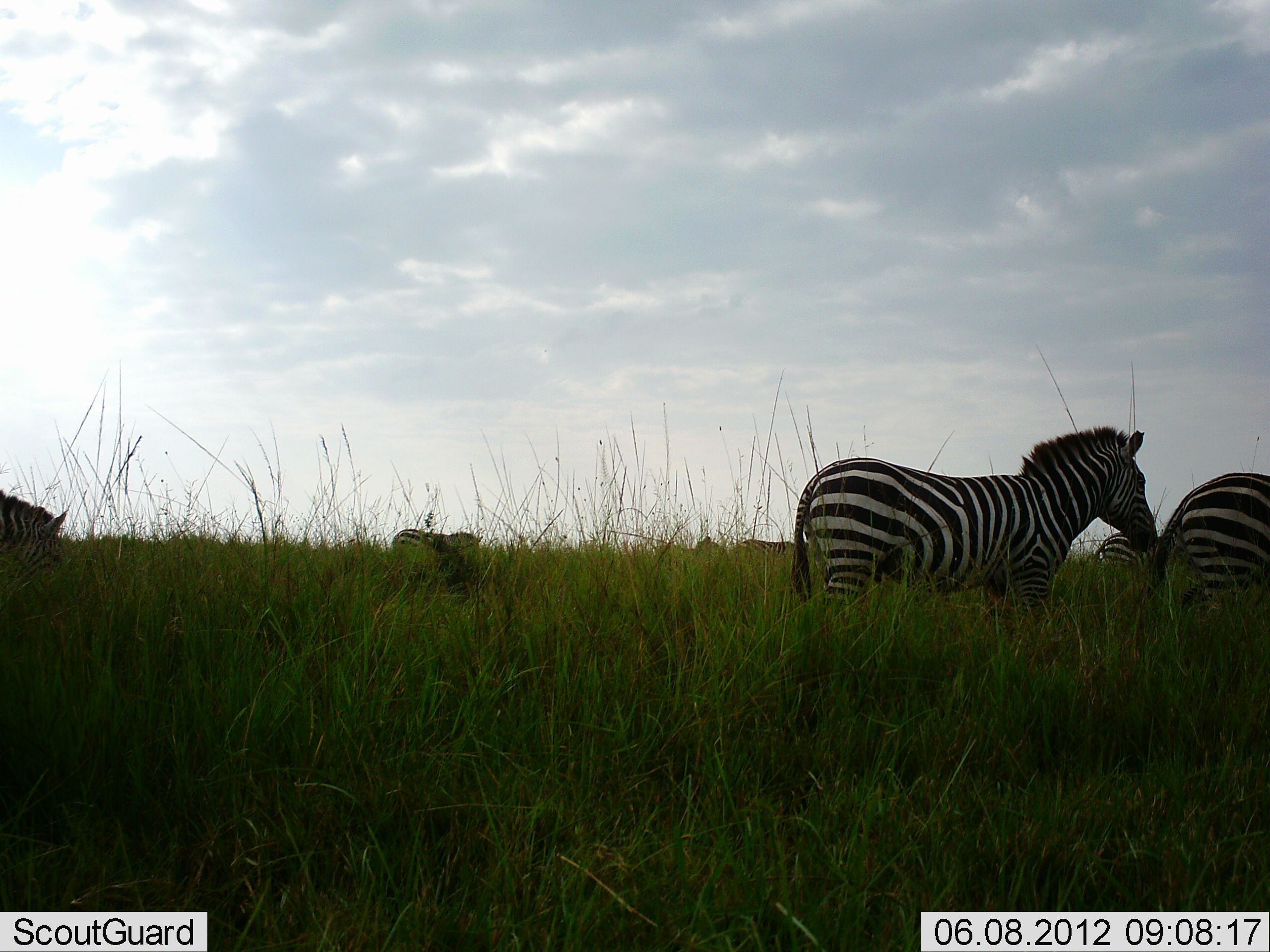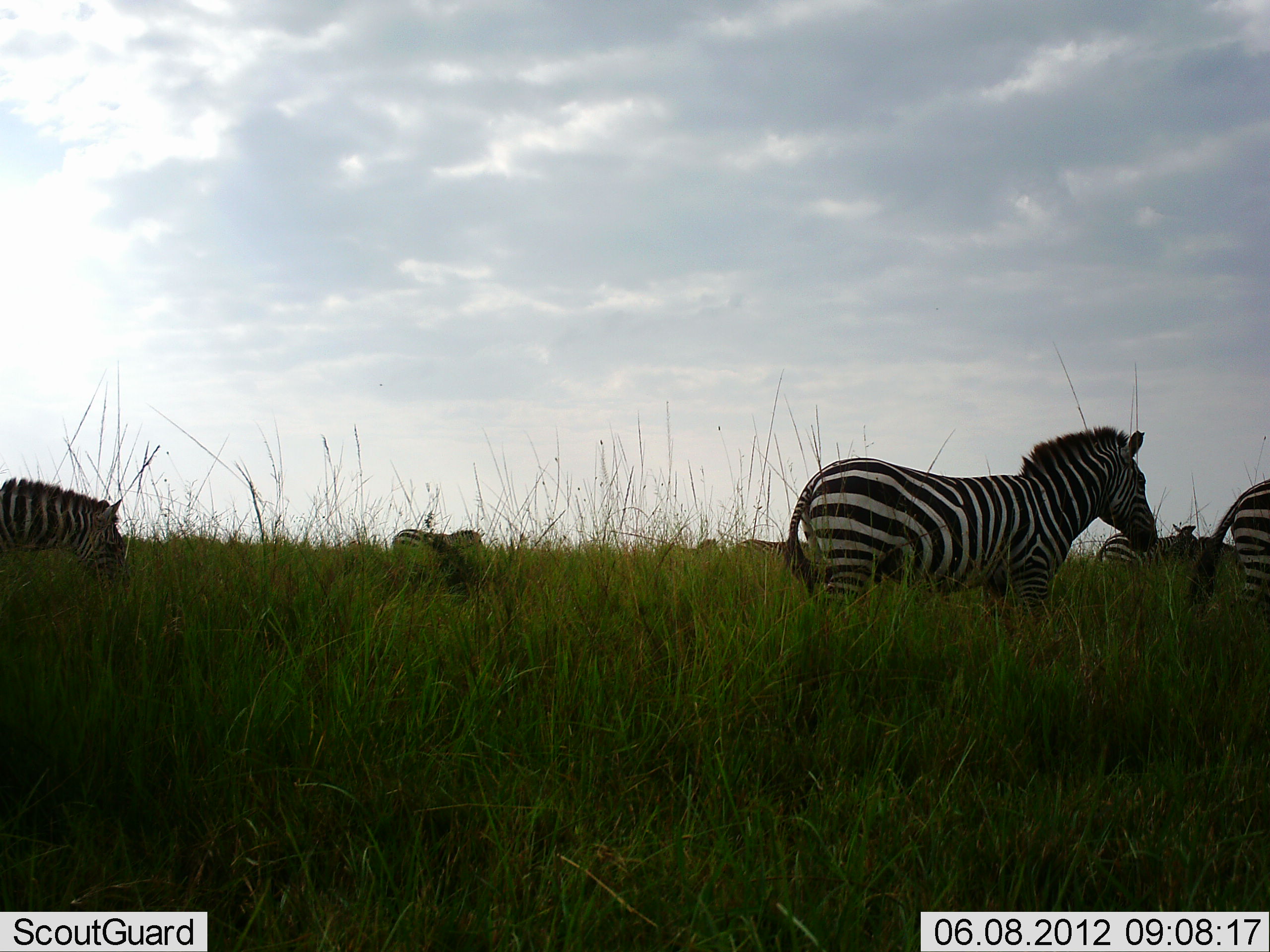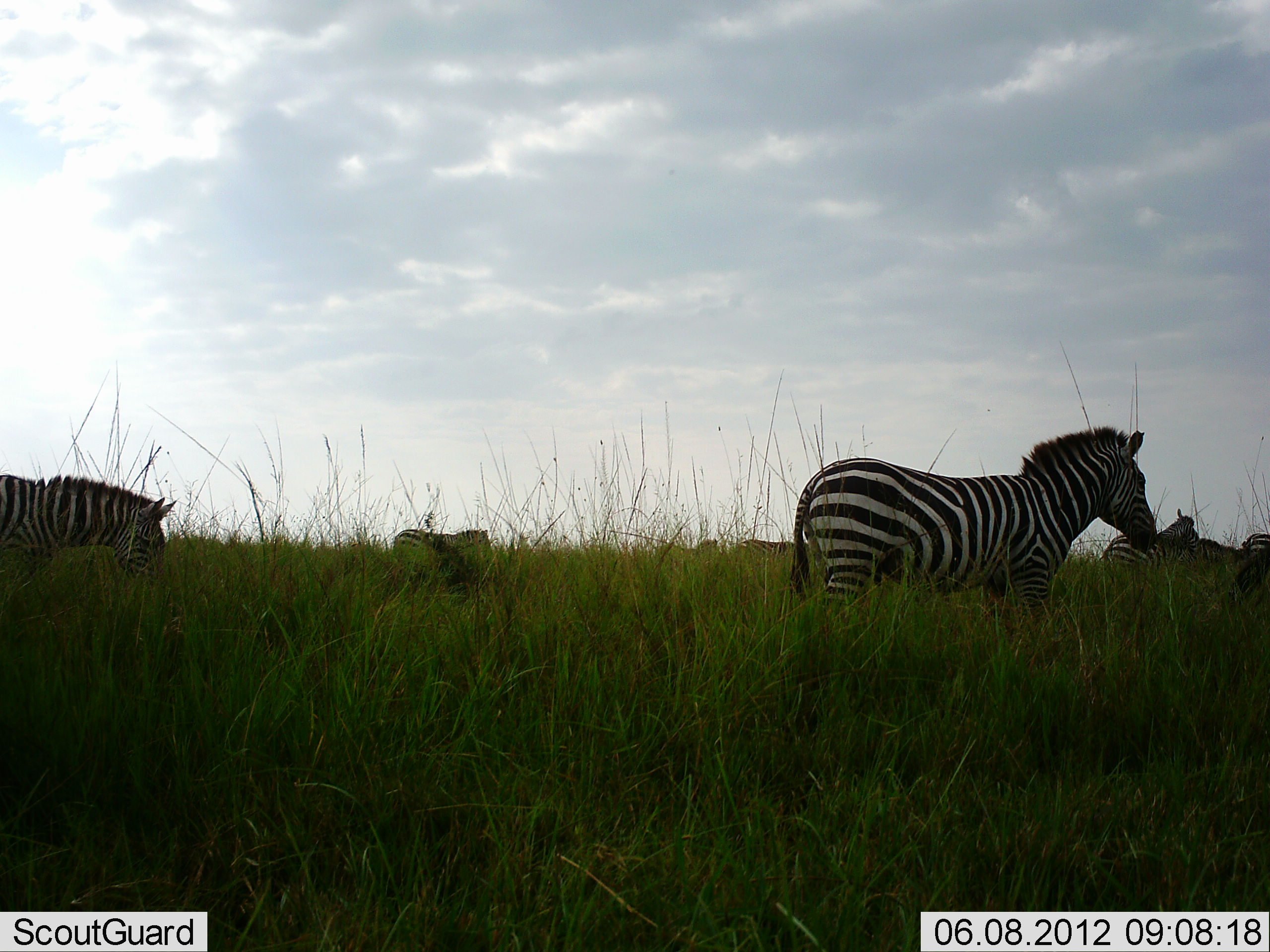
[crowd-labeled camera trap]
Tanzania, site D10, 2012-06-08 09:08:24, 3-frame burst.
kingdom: Animalia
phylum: Chordata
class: Mammalia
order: Perissodactyla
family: Equidae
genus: Equus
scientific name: Equus quagga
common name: plains zebra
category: zebra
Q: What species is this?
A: Zebra (plains zebra) (Equus quagga).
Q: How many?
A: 6.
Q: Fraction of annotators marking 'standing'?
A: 70%.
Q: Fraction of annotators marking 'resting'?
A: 10%.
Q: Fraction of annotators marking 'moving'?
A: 90%.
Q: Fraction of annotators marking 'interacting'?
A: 10%.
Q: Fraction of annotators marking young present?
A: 0%.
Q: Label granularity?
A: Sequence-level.